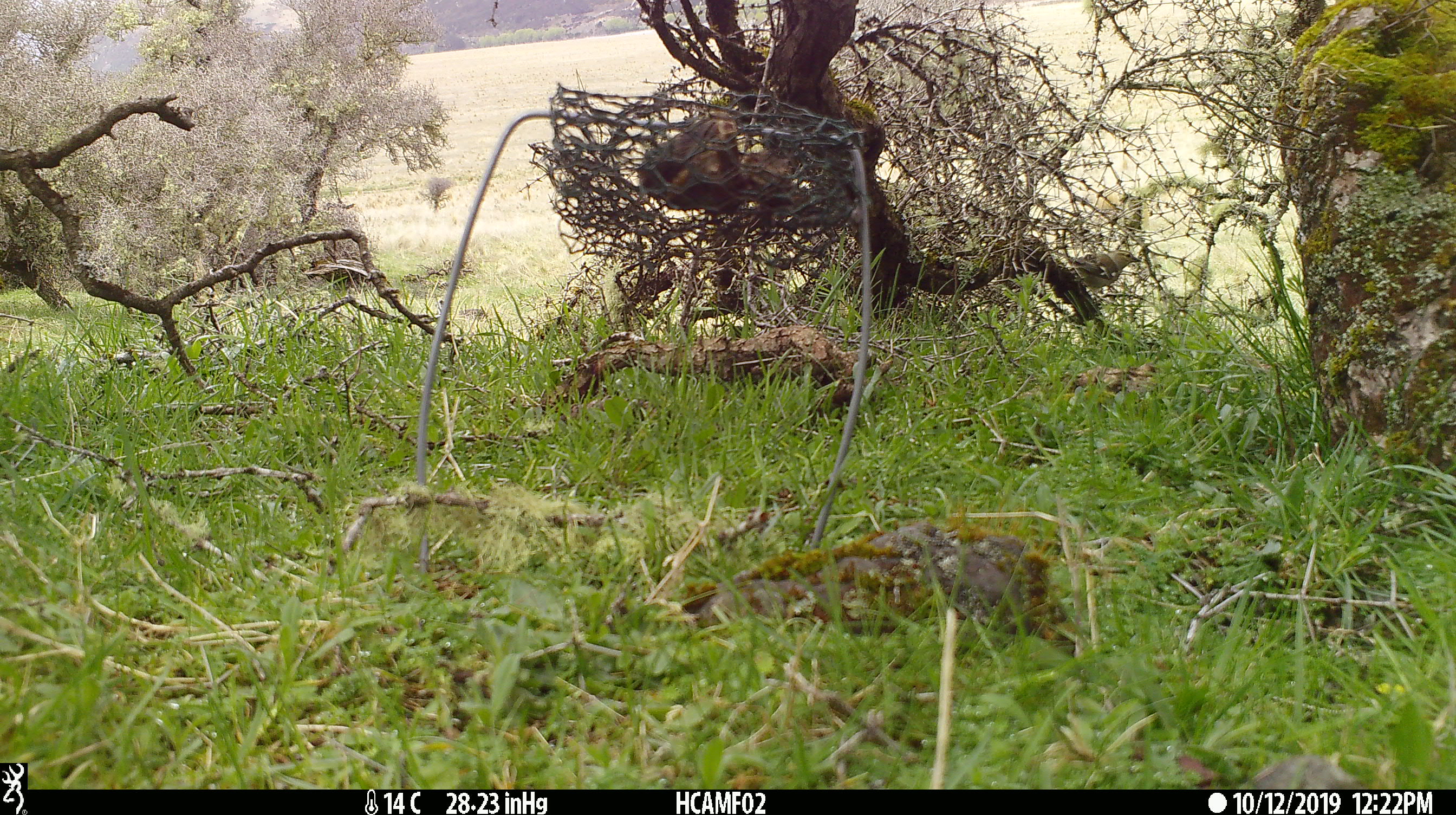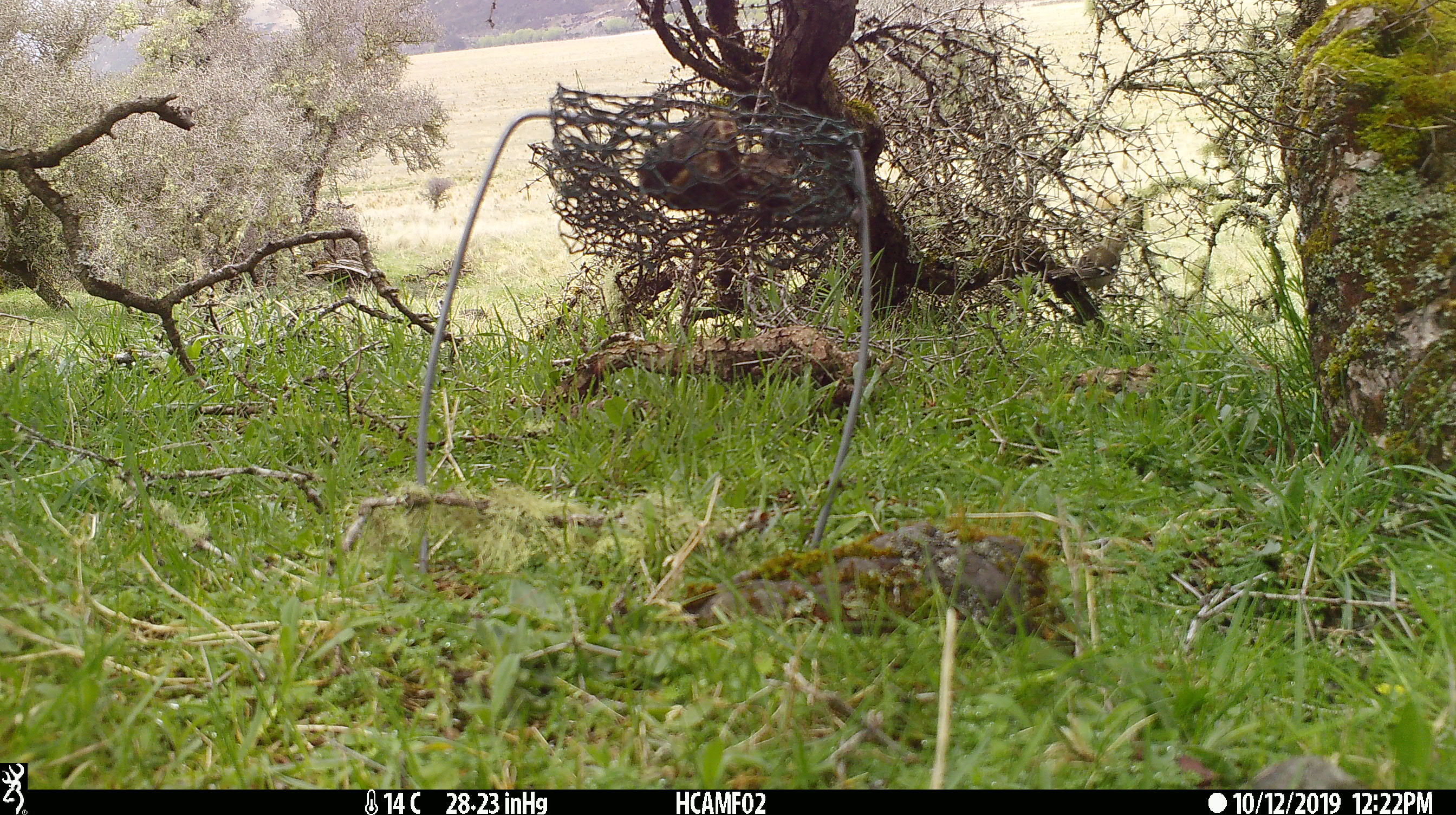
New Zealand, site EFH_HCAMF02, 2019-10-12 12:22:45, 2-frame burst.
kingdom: Animalia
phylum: Chordata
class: Aves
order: Passeriformes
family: Fringillidae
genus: Fringilla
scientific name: Fringilla coelebs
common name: common chaffinch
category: chaffinch